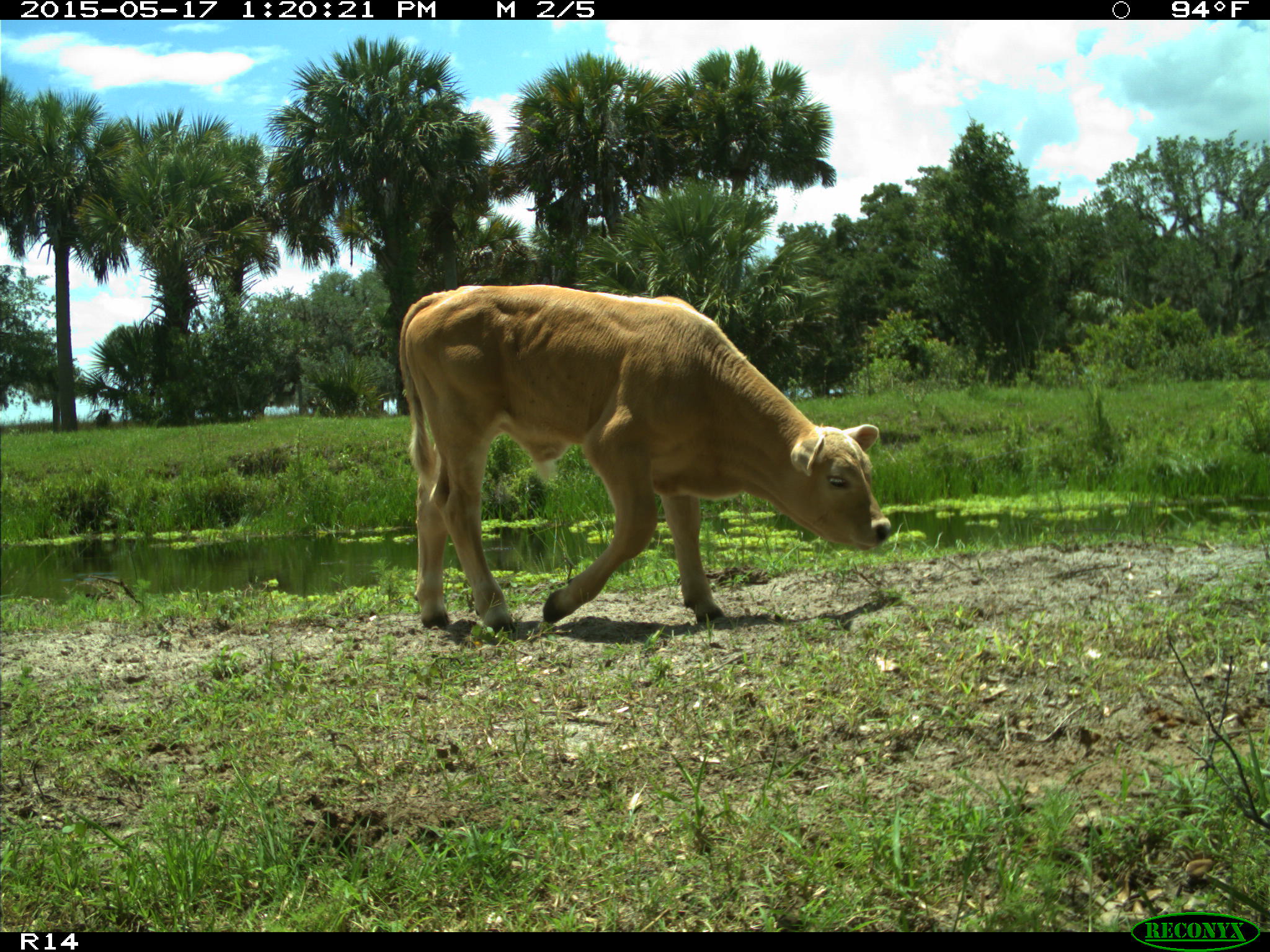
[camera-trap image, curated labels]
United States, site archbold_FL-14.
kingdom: Animalia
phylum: Chordata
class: Mammalia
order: Artiodactyla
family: Bovidae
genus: Bos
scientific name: Bos taurus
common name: domestic cow